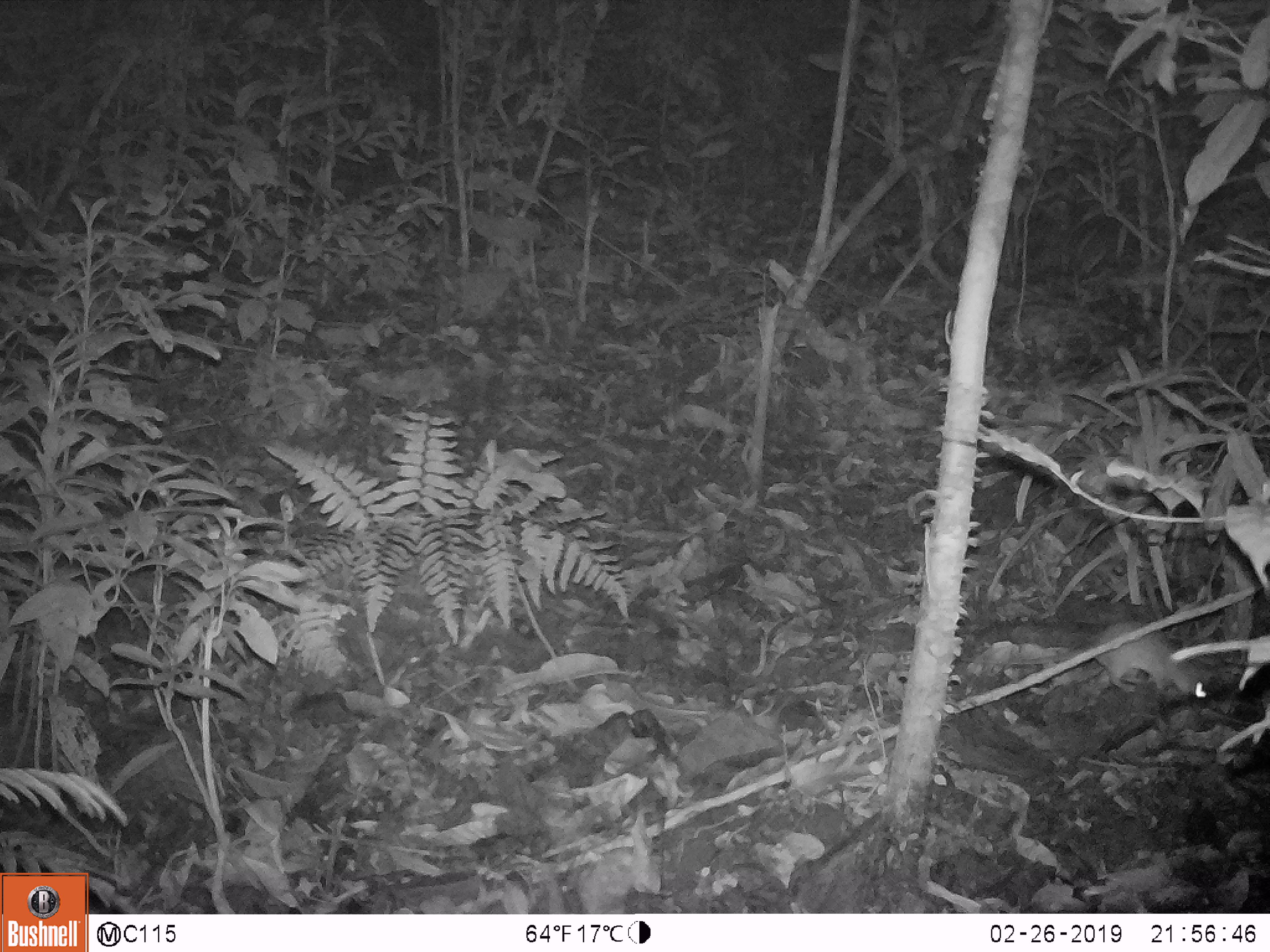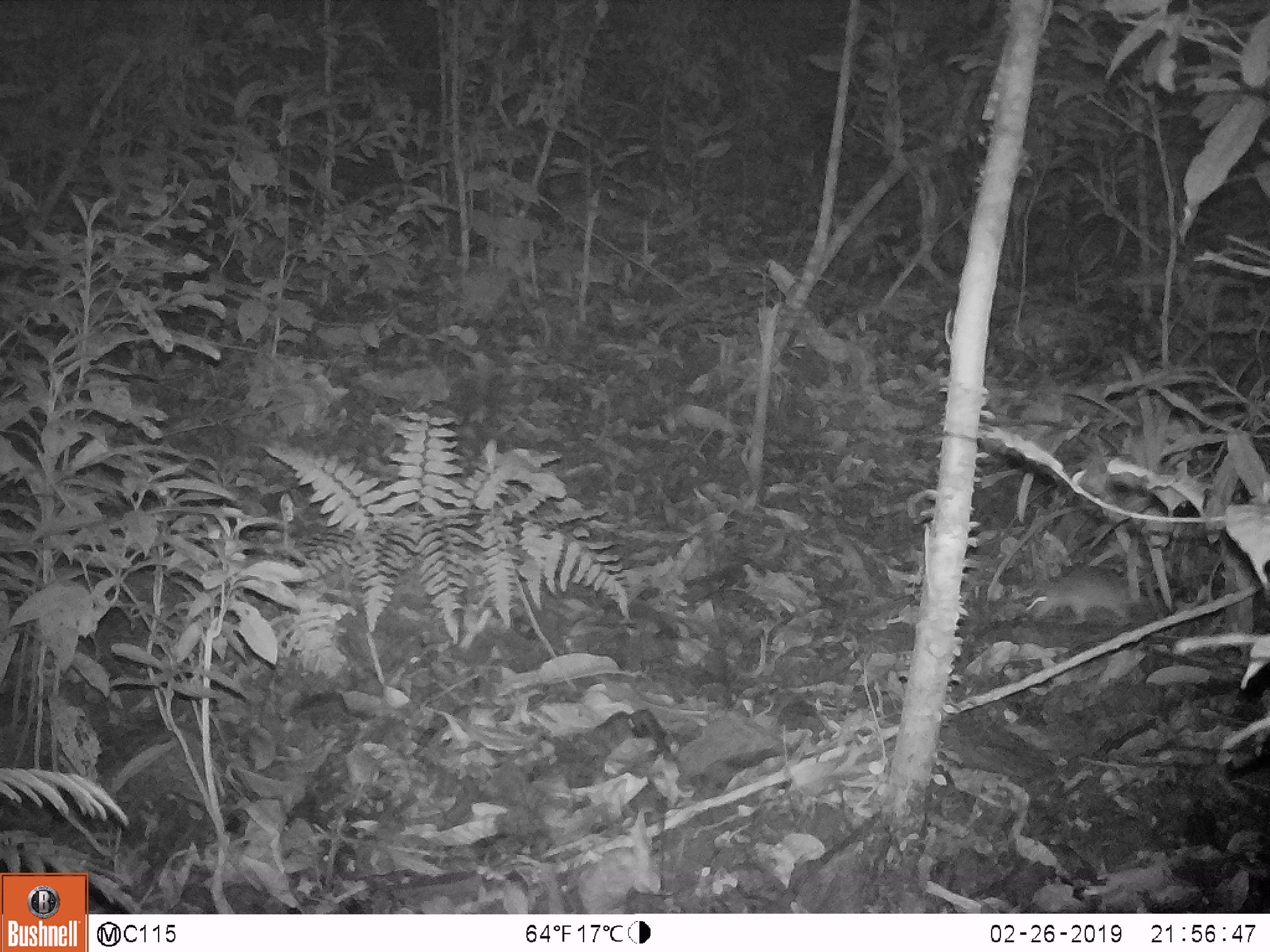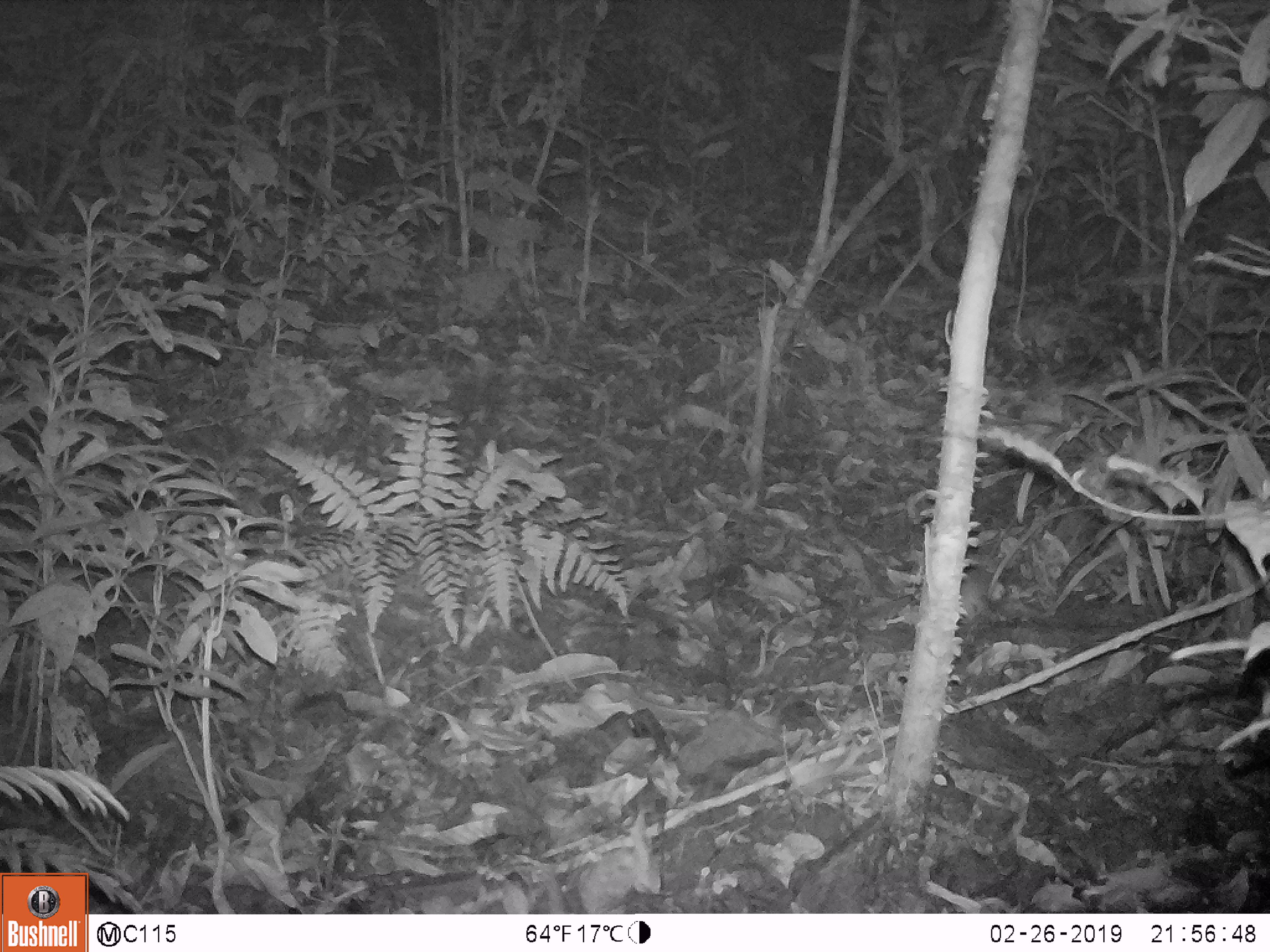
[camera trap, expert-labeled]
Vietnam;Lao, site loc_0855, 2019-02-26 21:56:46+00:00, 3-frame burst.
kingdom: Animalia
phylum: Chordata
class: Mammalia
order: Rodentia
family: Muridae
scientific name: Muridae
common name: old-world mice and rats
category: unidentified murid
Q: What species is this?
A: Unidentified murid (old-world mice and rats) (Muridae).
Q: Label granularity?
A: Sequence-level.